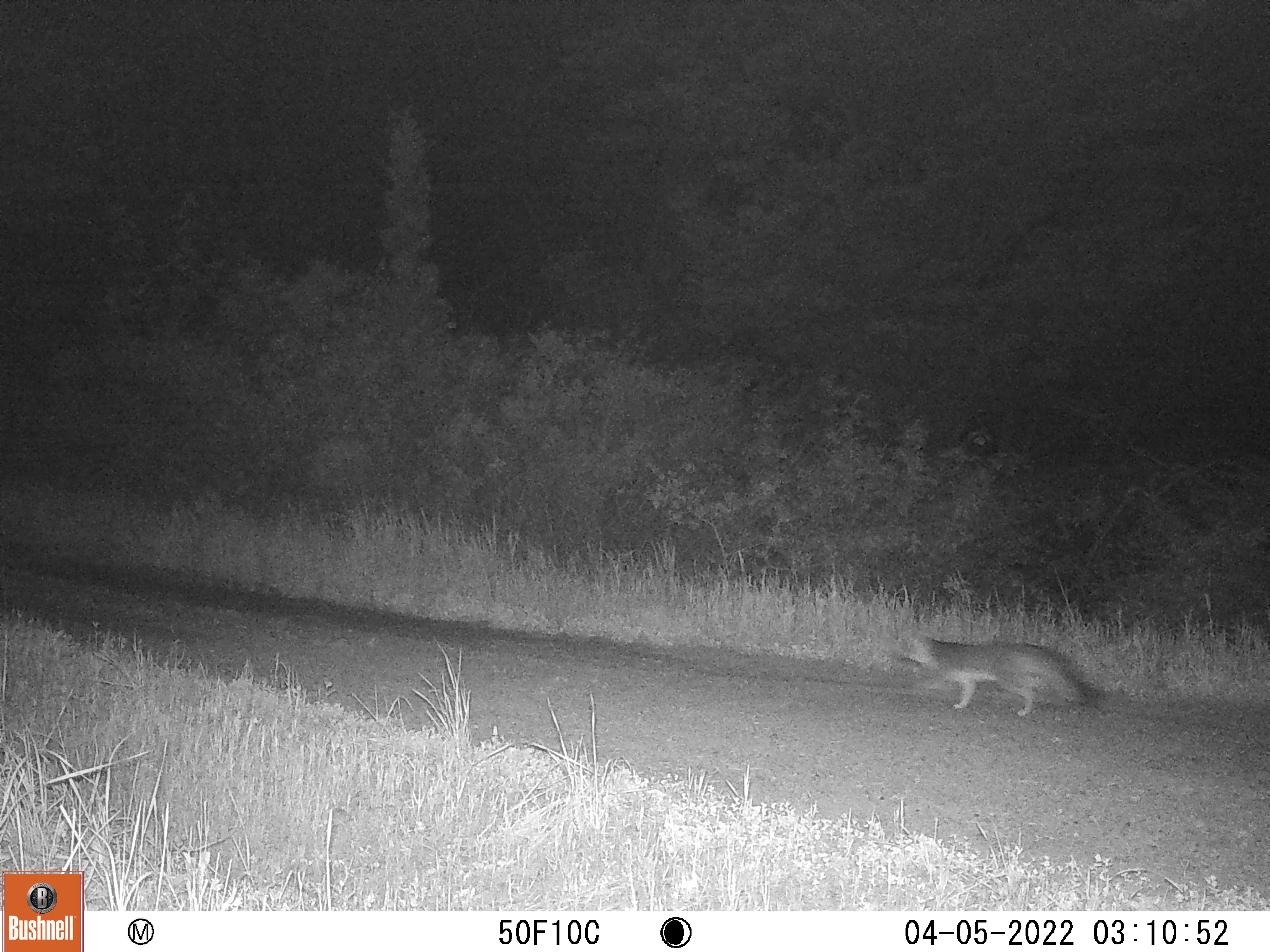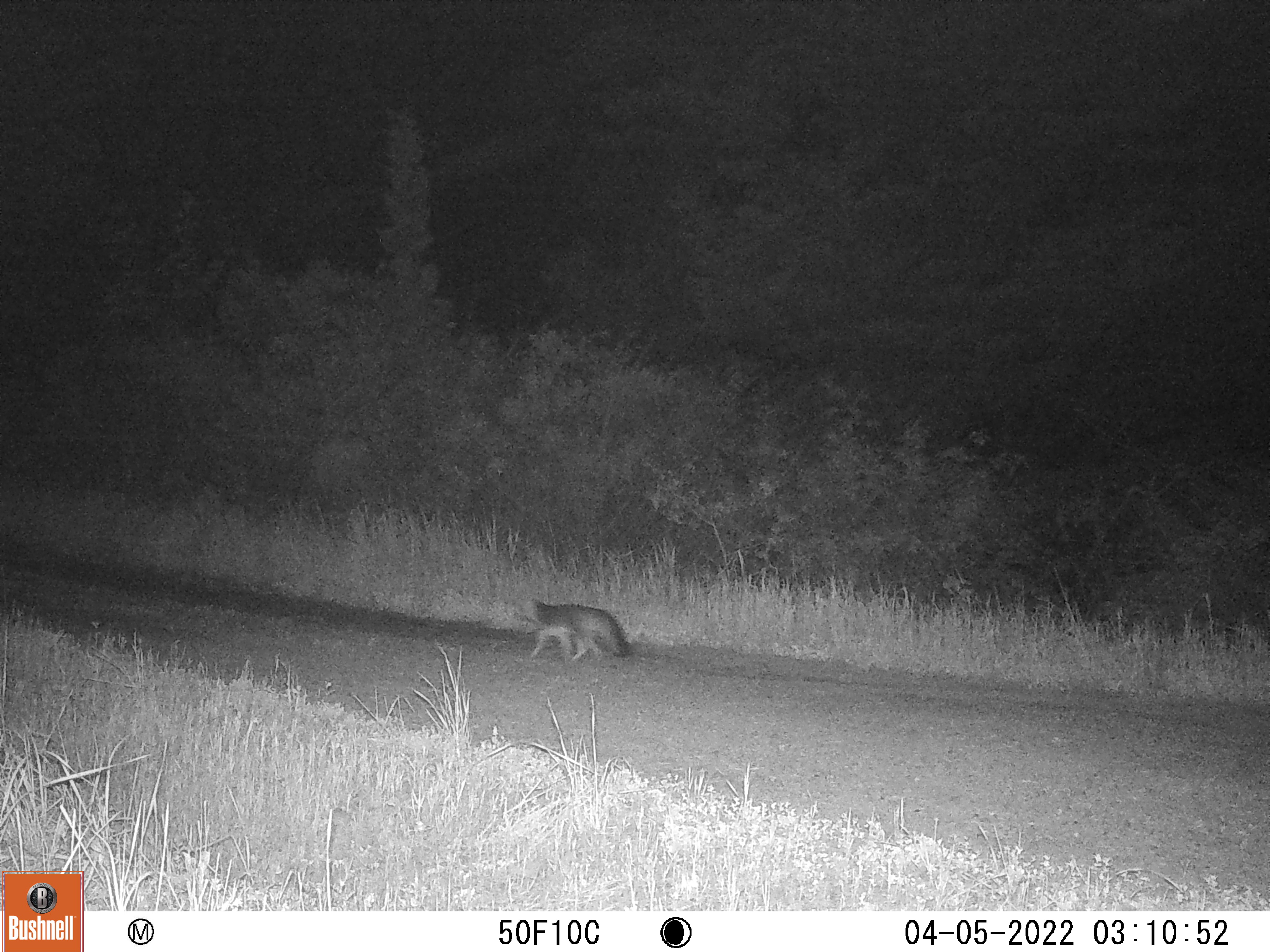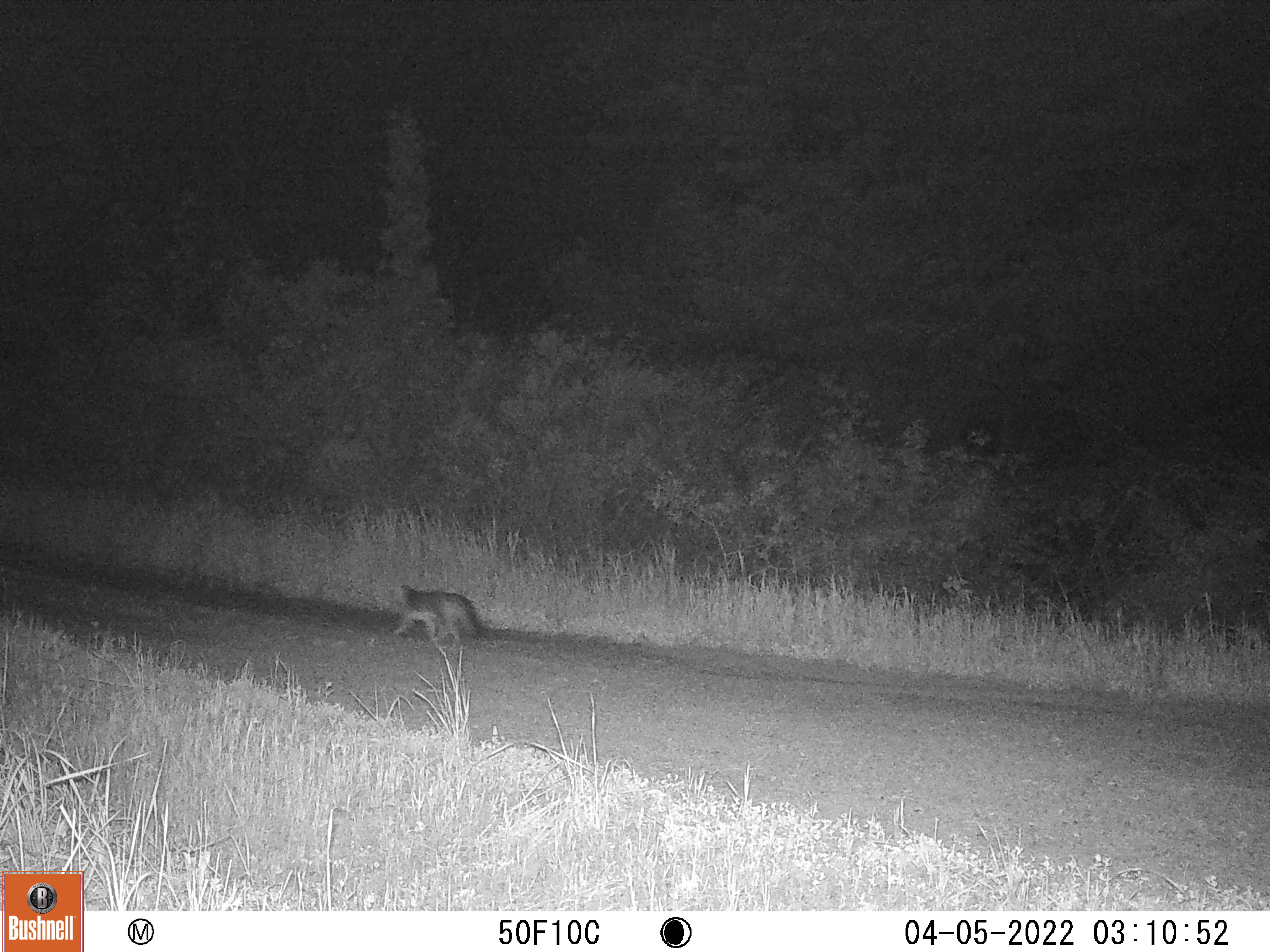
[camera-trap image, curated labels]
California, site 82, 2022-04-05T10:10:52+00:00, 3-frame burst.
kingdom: Animalia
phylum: Chordata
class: Mammalia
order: Carnivora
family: Canidae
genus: Urocyon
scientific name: Urocyon cinereoargenteus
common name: gray fox